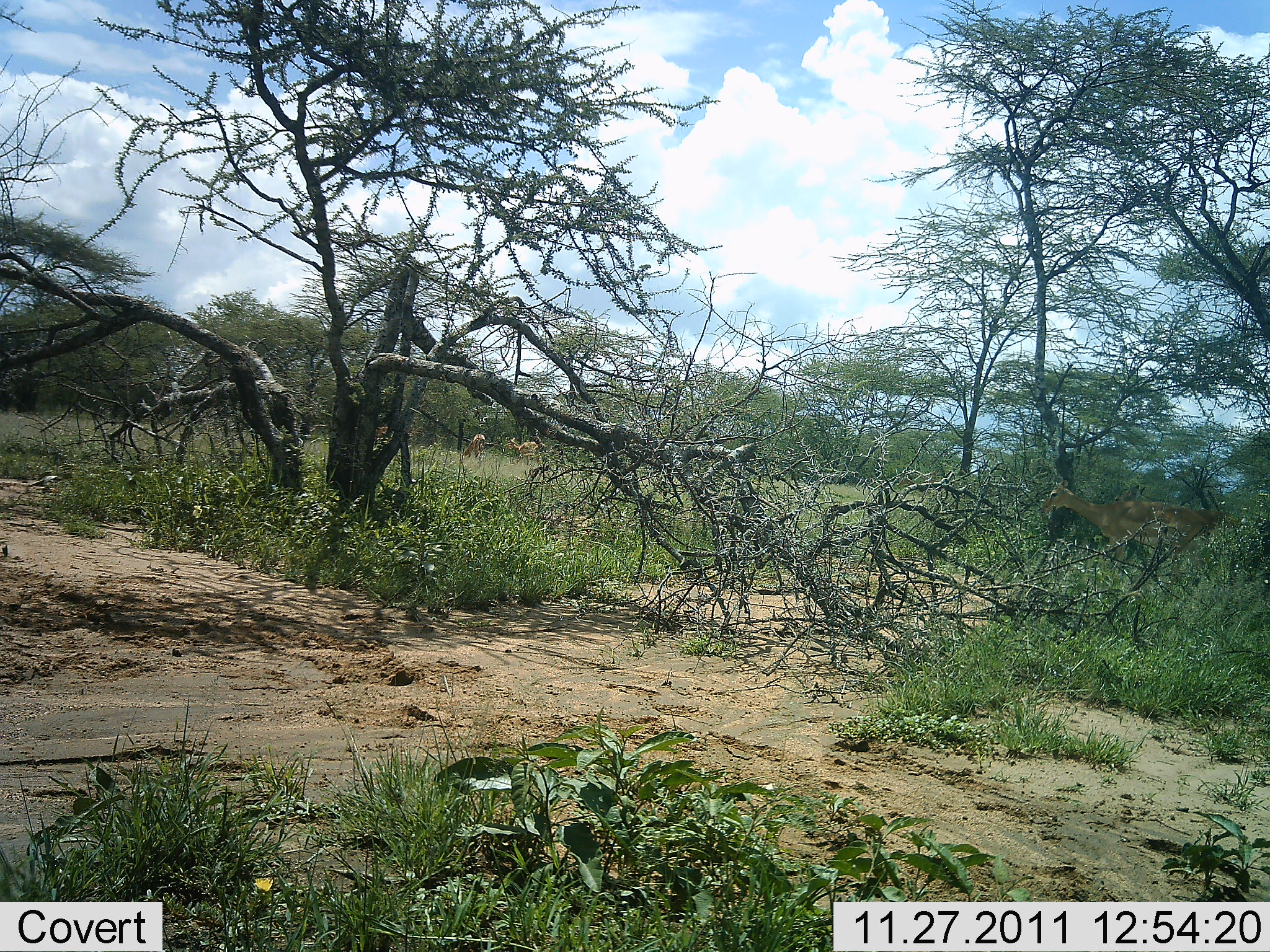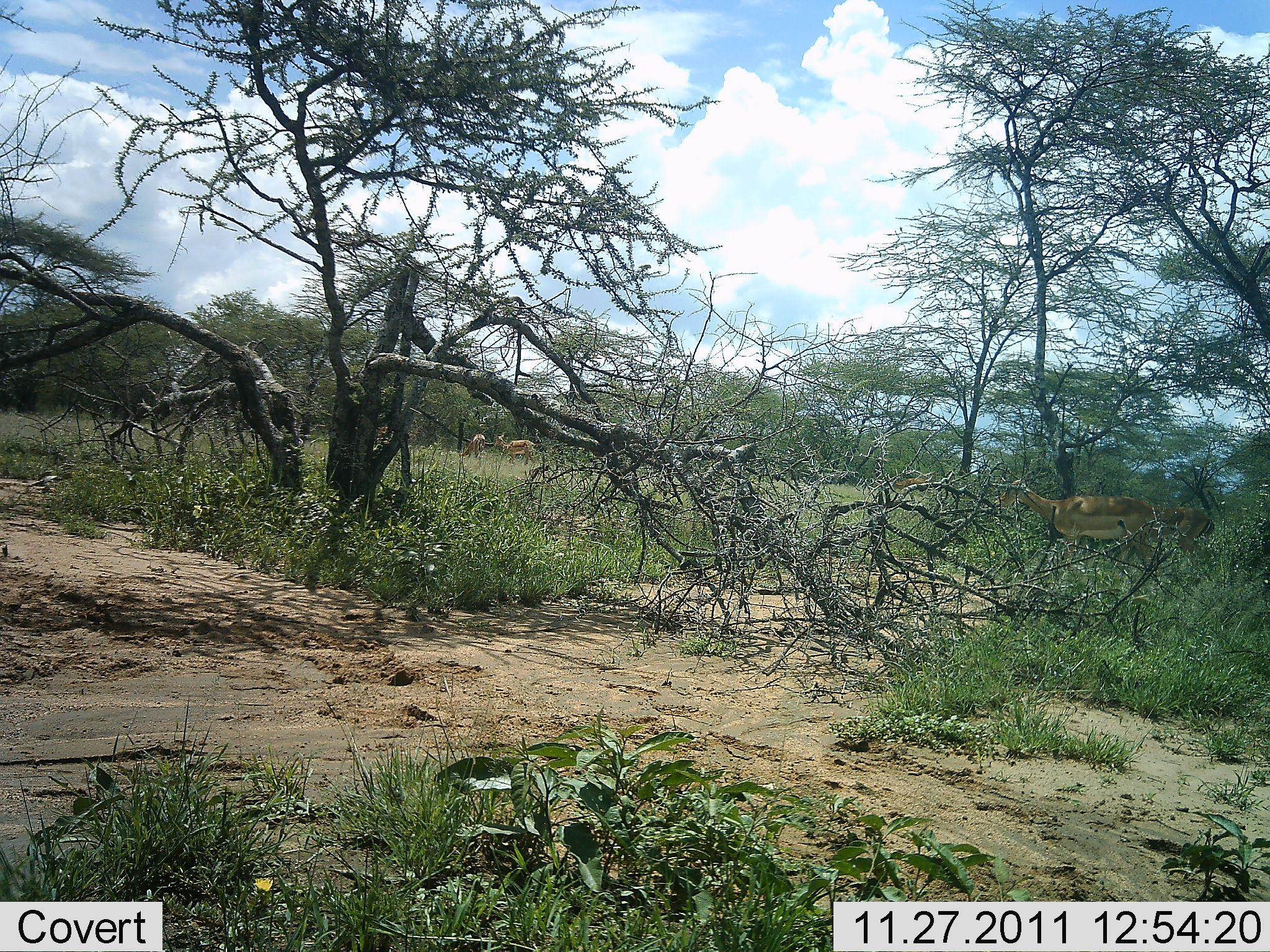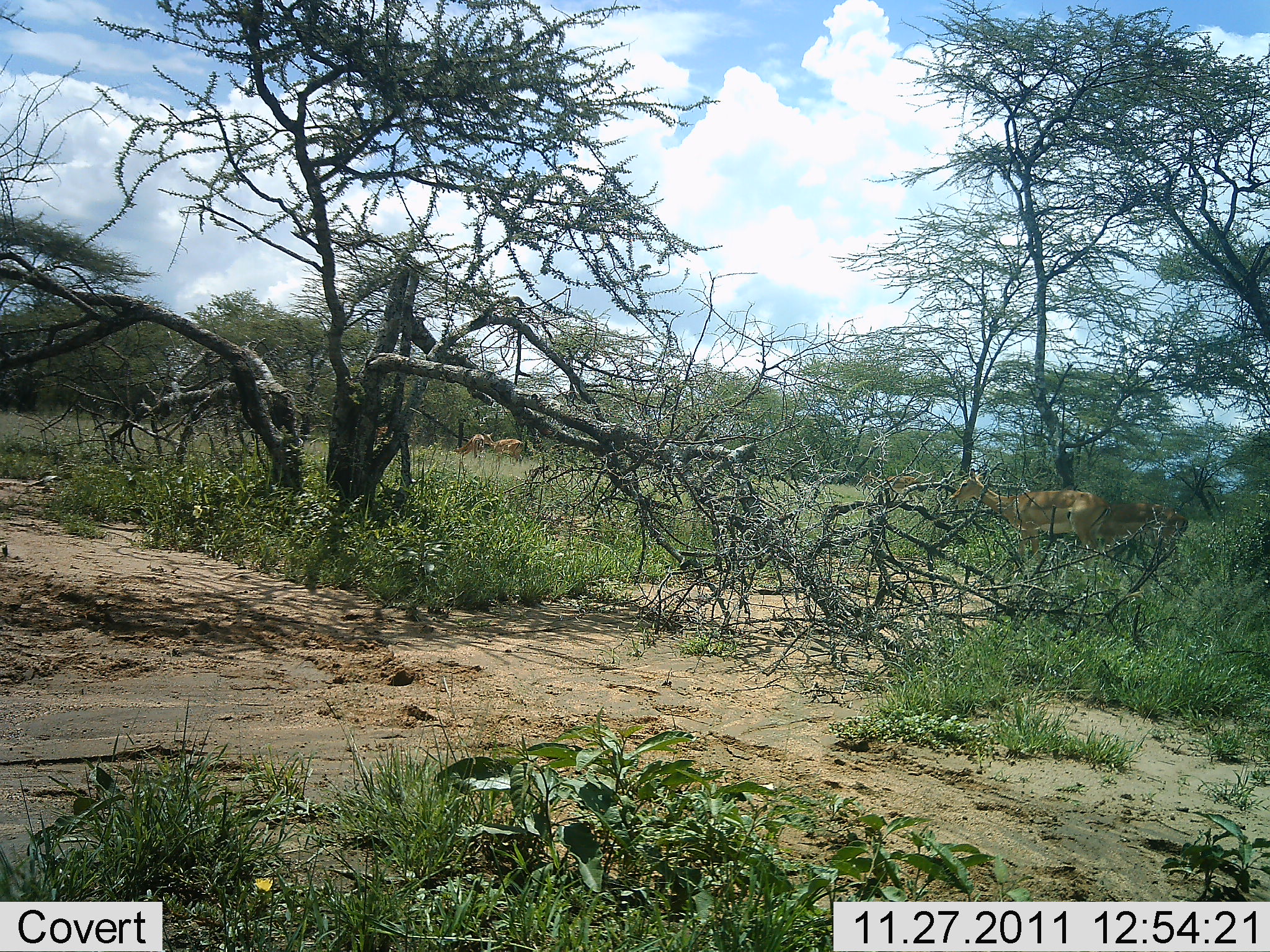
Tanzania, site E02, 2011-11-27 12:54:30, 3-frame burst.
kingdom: Animalia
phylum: Chordata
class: Mammalia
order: Artiodactyla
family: Bovidae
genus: Nanger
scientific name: Nanger granti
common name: grant's gazelle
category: gazellegrants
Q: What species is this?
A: Gazellegrants (grant's gazelle) (Nanger granti).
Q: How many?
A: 4.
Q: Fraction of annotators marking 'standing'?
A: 17%.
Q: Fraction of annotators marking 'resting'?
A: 0%.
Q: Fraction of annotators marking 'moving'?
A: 83%.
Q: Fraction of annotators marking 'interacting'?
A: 8%.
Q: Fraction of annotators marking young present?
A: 0%.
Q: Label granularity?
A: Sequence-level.